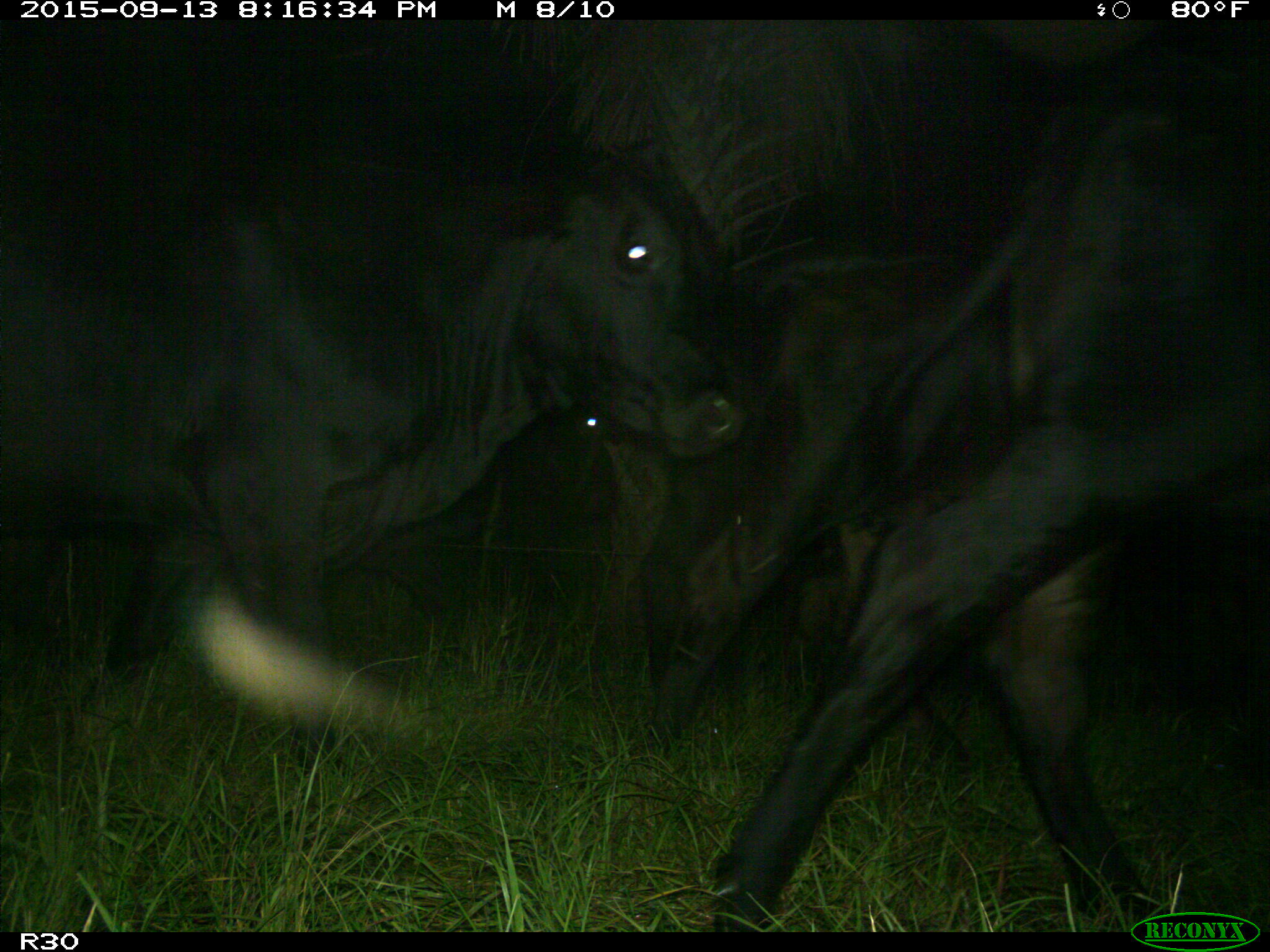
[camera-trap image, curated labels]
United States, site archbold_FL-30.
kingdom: Animalia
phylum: Chordata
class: Mammalia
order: Artiodactyla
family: Bovidae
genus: Bos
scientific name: Bos taurus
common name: domestic cow